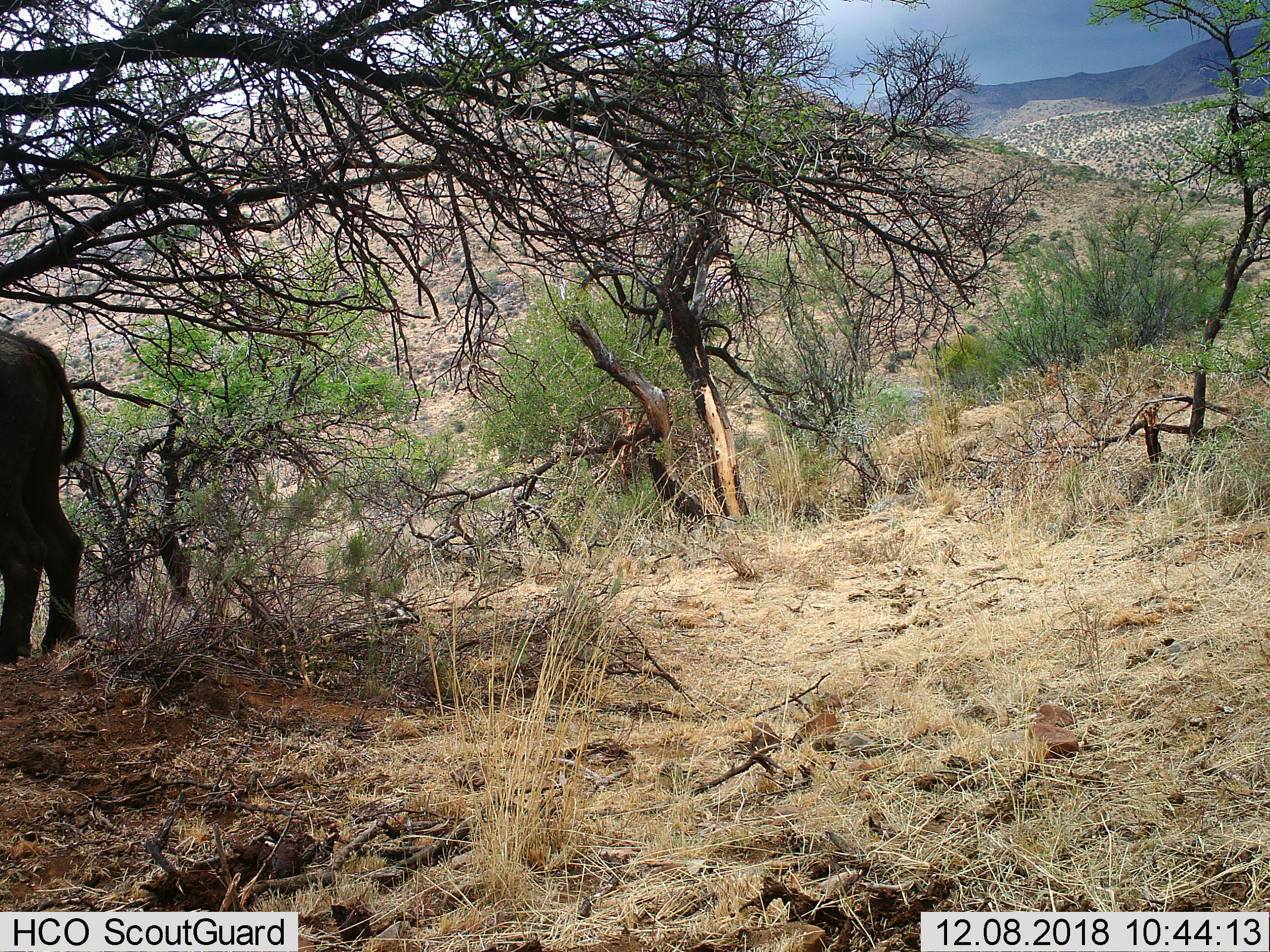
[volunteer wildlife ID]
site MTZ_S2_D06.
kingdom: Animalia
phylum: Chordata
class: Mammalia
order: Artiodactyla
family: Bovidae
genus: Syncerus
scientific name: Syncerus caffer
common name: african buffalo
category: buffalo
Buffalo (african buffalo) (Syncerus caffer), count 1. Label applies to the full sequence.